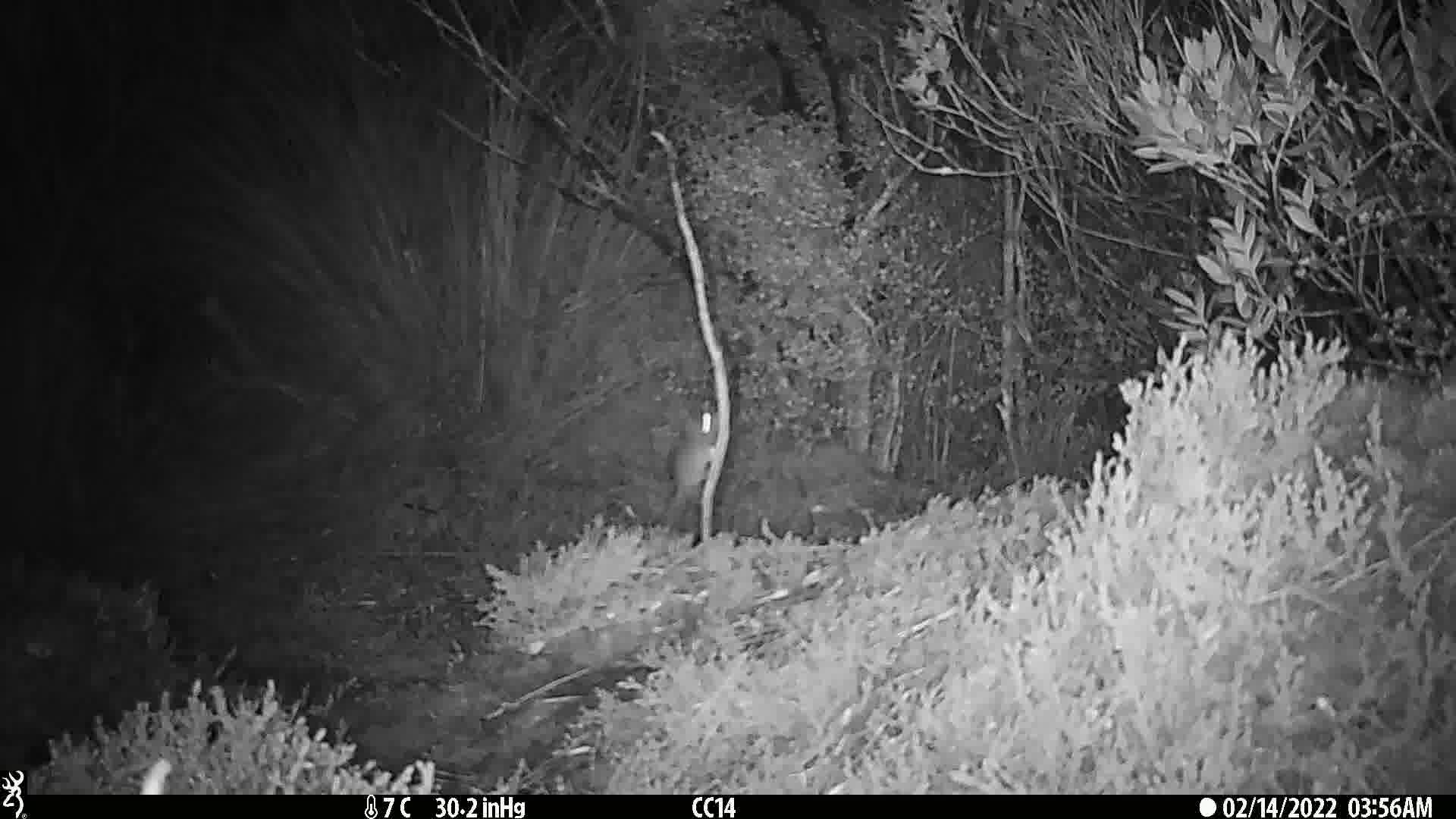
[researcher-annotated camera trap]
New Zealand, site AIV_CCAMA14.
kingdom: Animalia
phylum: Chordata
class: Mammalia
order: Rodentia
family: Muridae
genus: Mus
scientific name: Mus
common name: mouse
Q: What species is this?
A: Mouse (Mus).